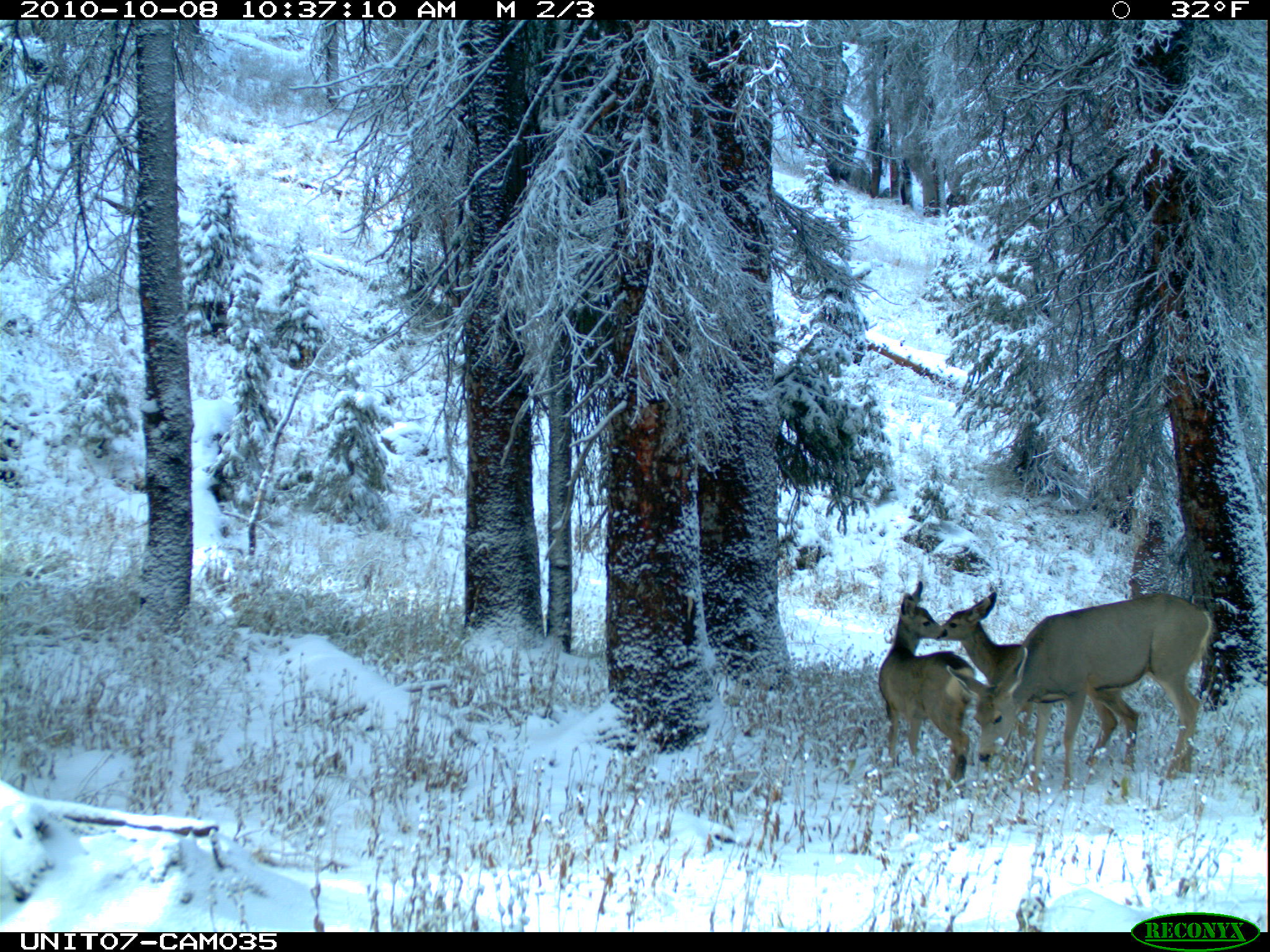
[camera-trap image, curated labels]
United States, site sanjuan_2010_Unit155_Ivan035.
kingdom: Animalia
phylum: Chordata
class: Mammalia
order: Artiodactyla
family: Cervidae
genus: Odocoileus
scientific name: Odocoileus hemionus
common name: mule deer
Odocoileus hemionus (mule deer).